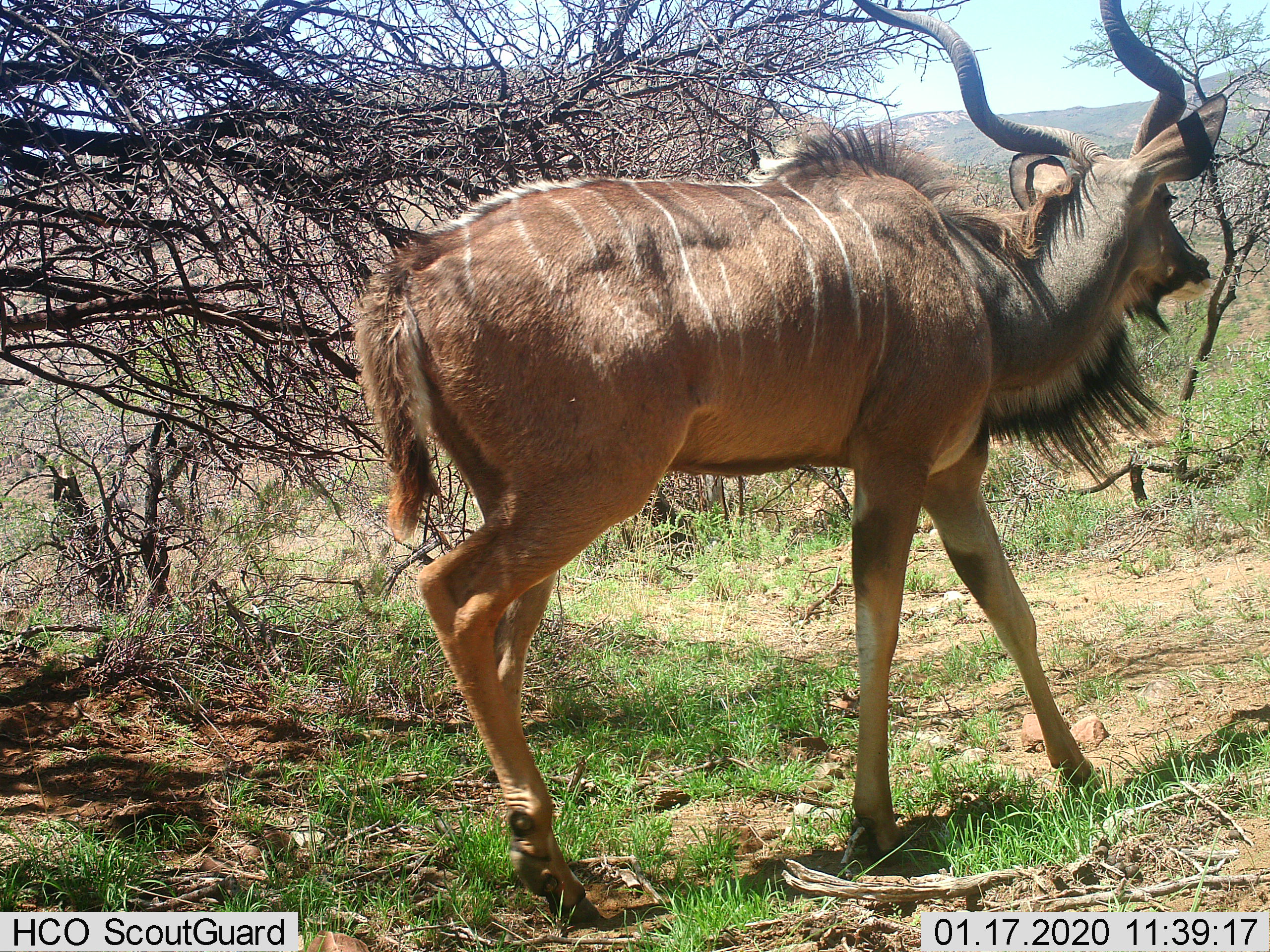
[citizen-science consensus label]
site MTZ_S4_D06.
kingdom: Animalia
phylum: Chordata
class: Mammalia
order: Artiodactyla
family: Bovidae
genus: Tragelaphus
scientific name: Tragelaphus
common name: kudu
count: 1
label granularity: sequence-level